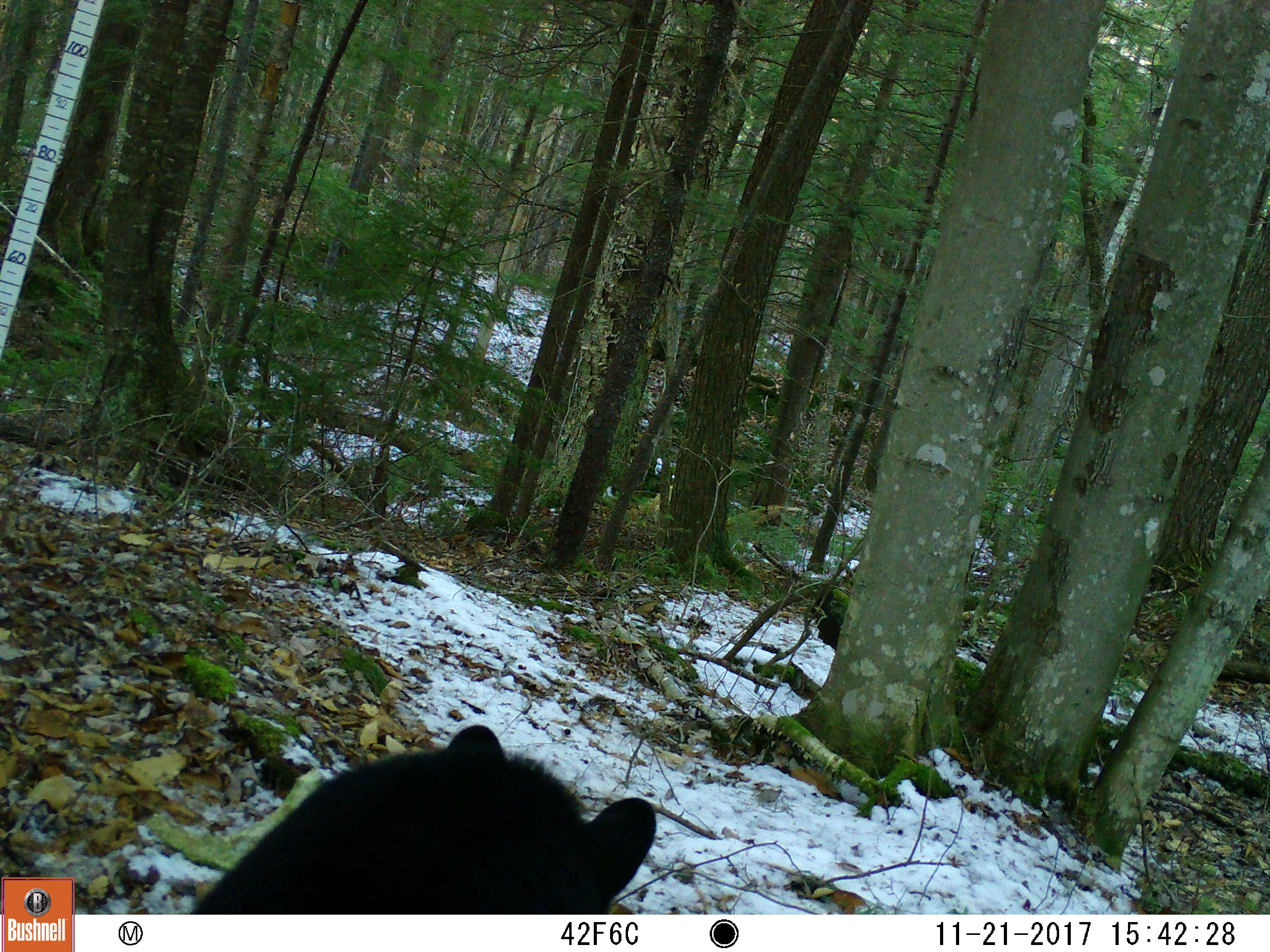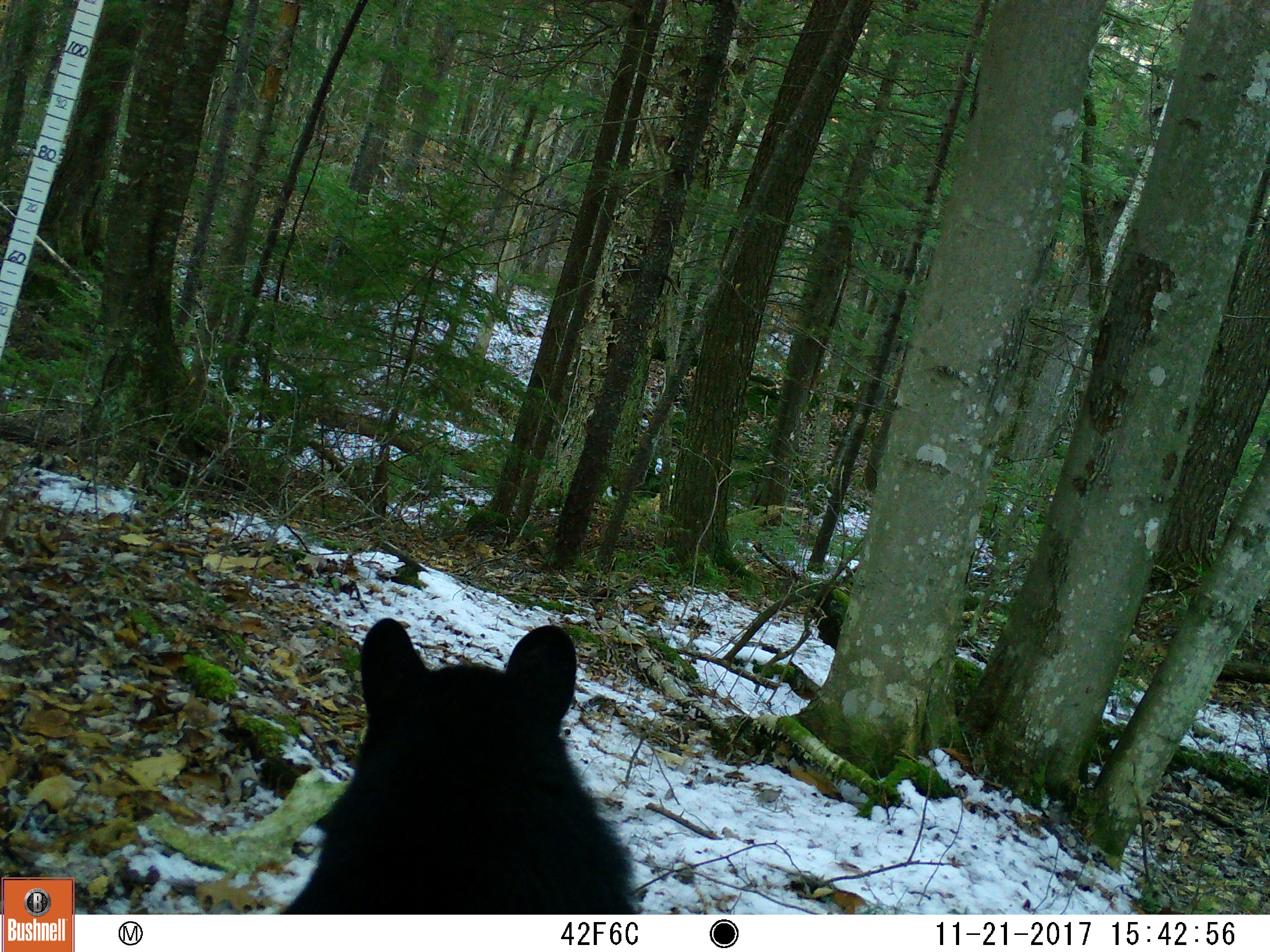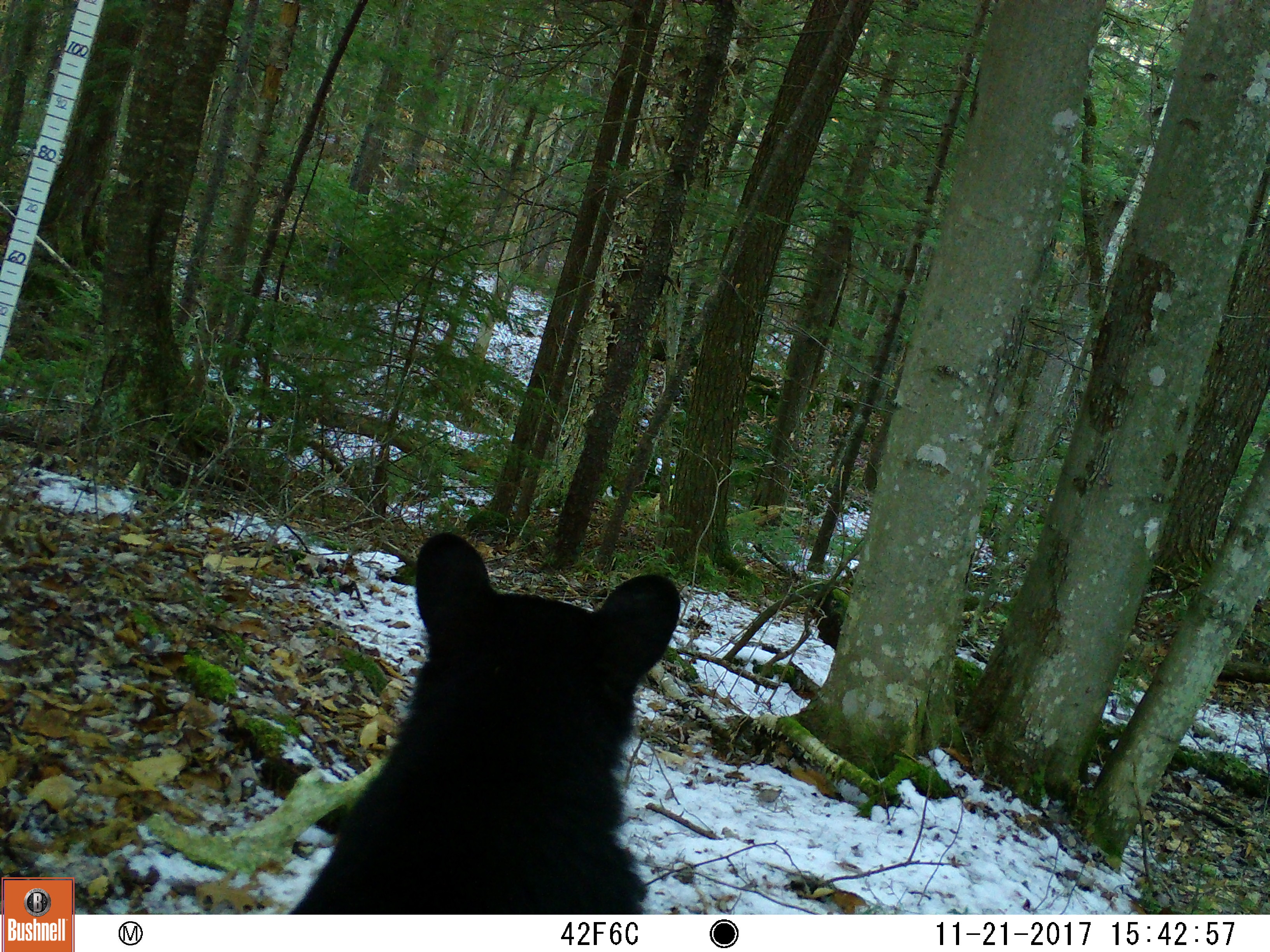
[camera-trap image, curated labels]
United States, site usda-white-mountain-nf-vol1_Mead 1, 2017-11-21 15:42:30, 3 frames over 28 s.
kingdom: Animalia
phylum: Chordata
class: Mammalia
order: Carnivora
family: Ursidae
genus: Ursus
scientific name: Ursus americanus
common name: black bear